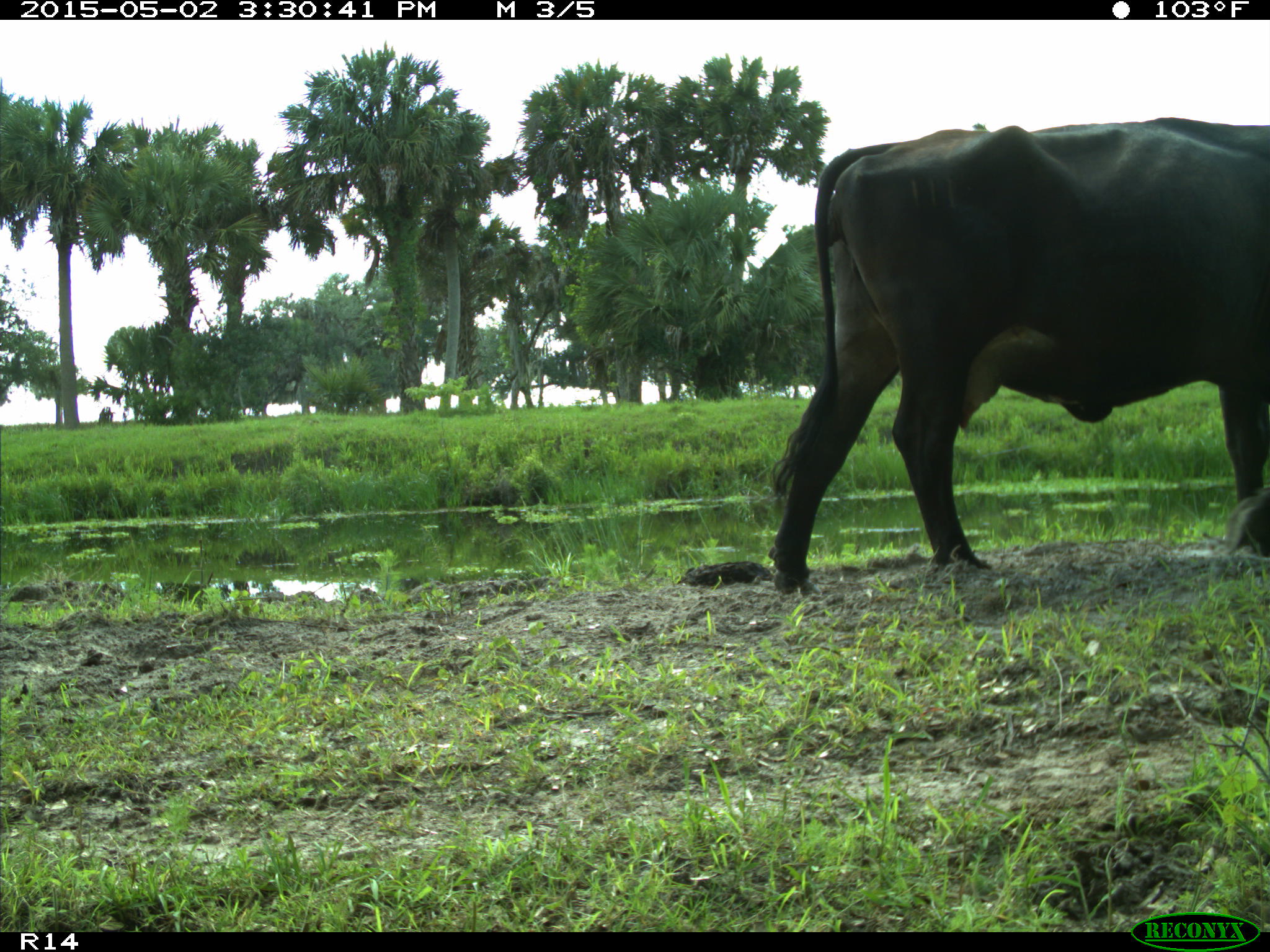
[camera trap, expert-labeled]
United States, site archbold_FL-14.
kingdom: Animalia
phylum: Chordata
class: Mammalia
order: Artiodactyla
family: Bovidae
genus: Bos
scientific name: Bos taurus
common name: domestic cow